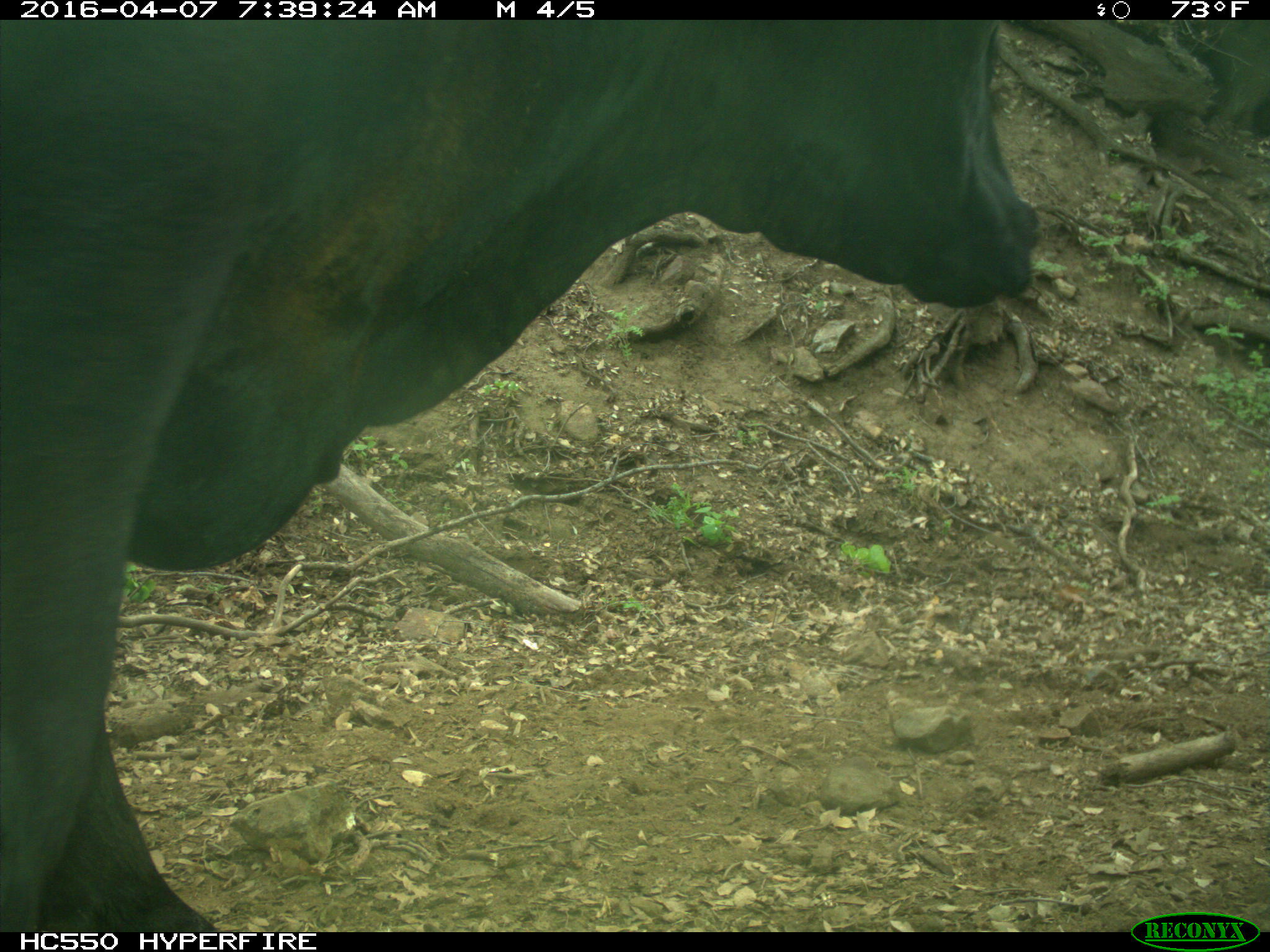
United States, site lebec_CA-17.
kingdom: Animalia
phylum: Chordata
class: Mammalia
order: Artiodactyla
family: Bovidae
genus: Bos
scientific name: Bos taurus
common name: domestic cow